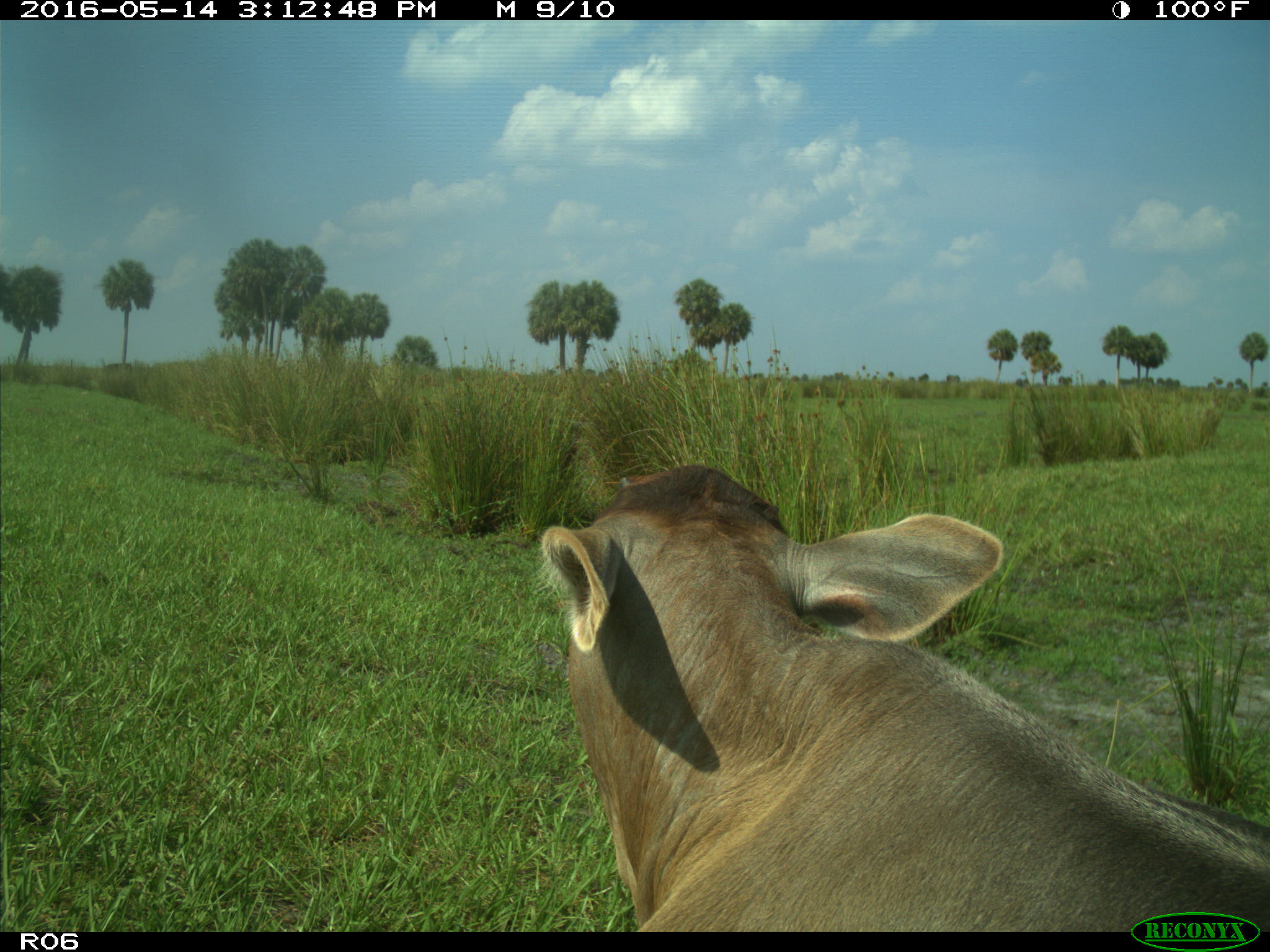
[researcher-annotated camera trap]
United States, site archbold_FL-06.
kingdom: Animalia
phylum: Chordata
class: Mammalia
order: Artiodactyla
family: Bovidae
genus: Bos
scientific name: Bos taurus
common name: domestic cow